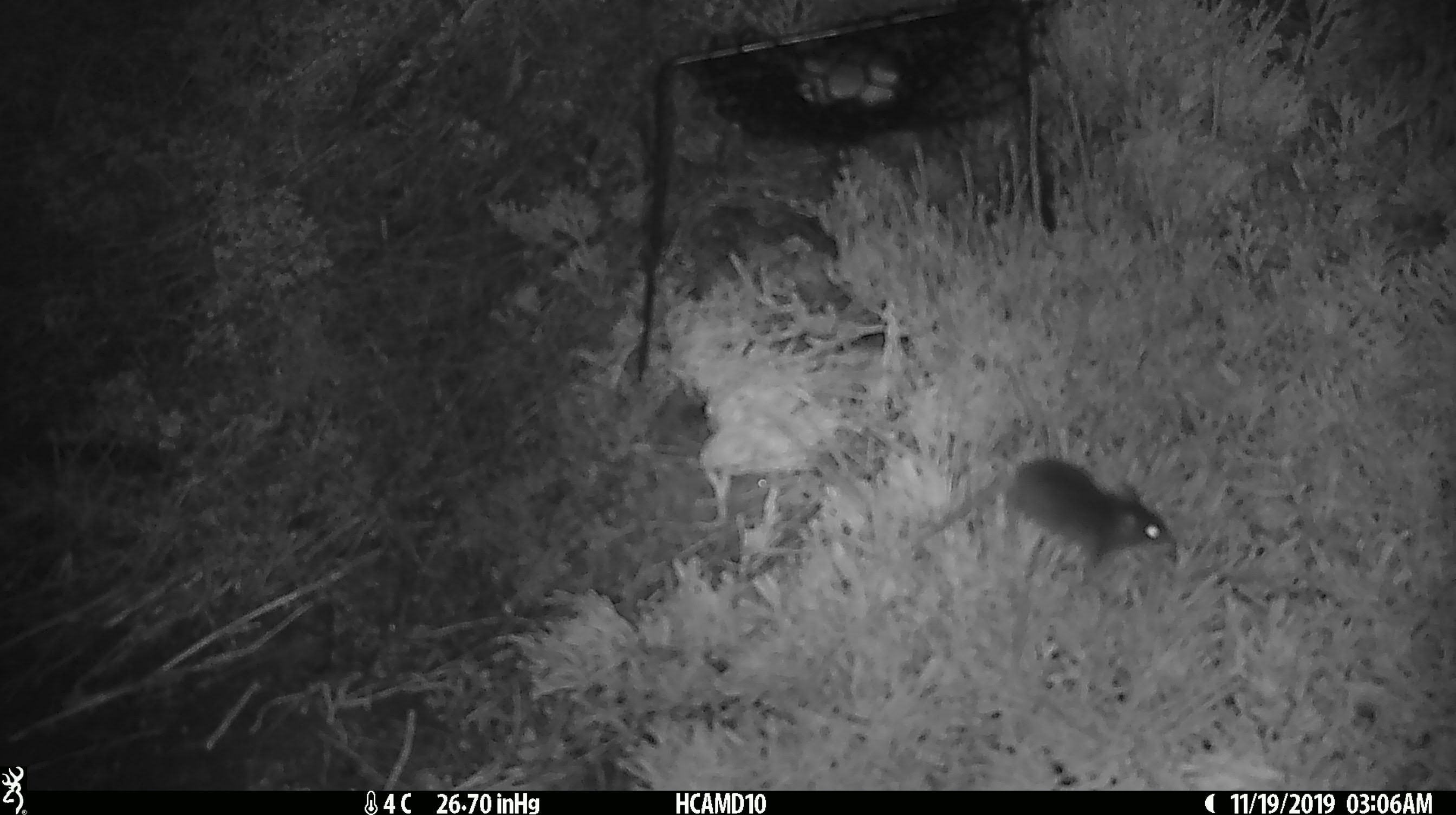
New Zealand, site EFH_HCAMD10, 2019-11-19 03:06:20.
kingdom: Animalia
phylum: Chordata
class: Mammalia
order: Rodentia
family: Muridae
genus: Mus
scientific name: Mus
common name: mouse